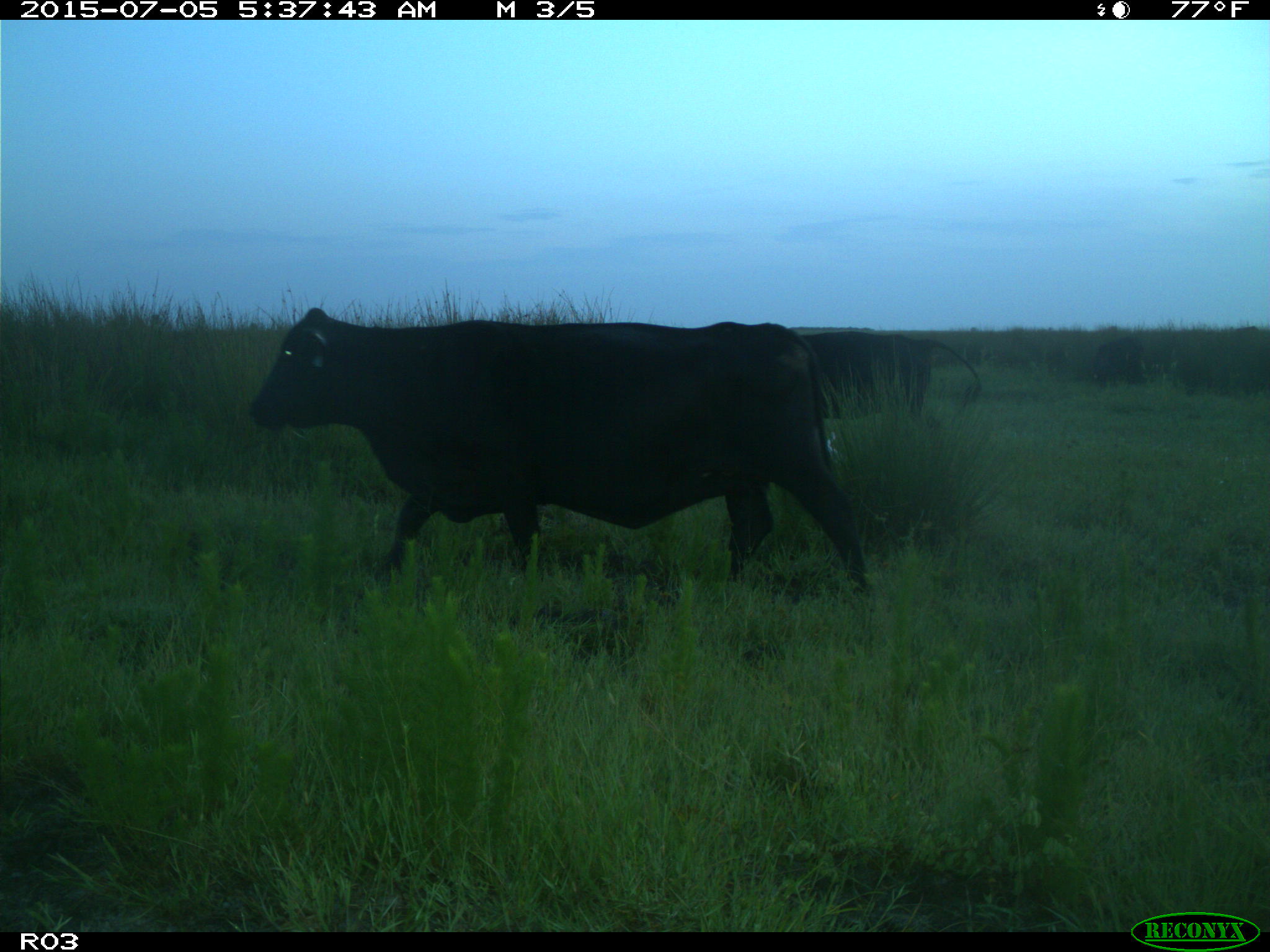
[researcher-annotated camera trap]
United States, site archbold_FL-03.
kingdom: Animalia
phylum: Chordata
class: Mammalia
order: Artiodactyla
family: Bovidae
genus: Bos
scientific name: Bos taurus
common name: domestic cow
Bos taurus (domestic cow).